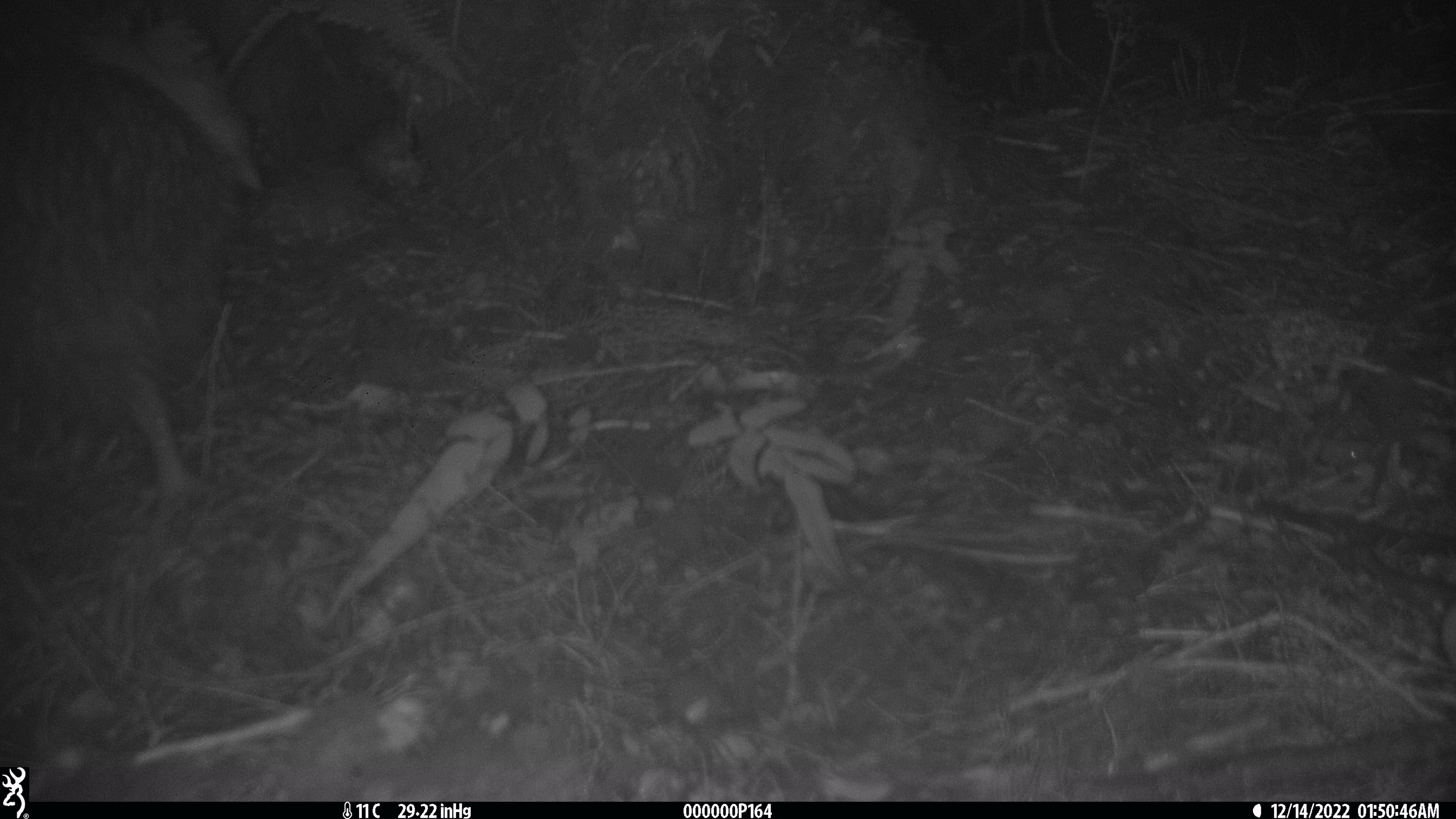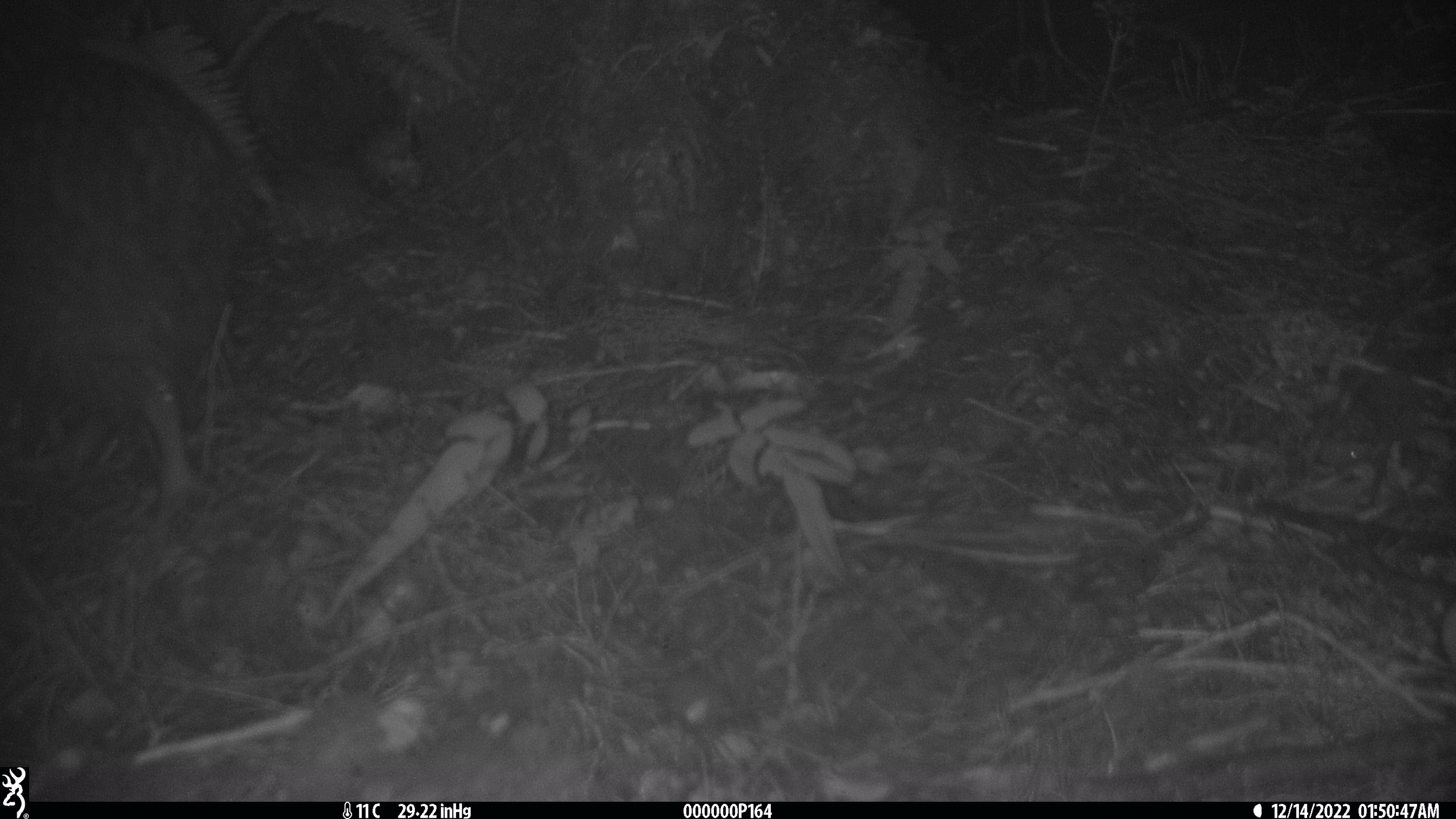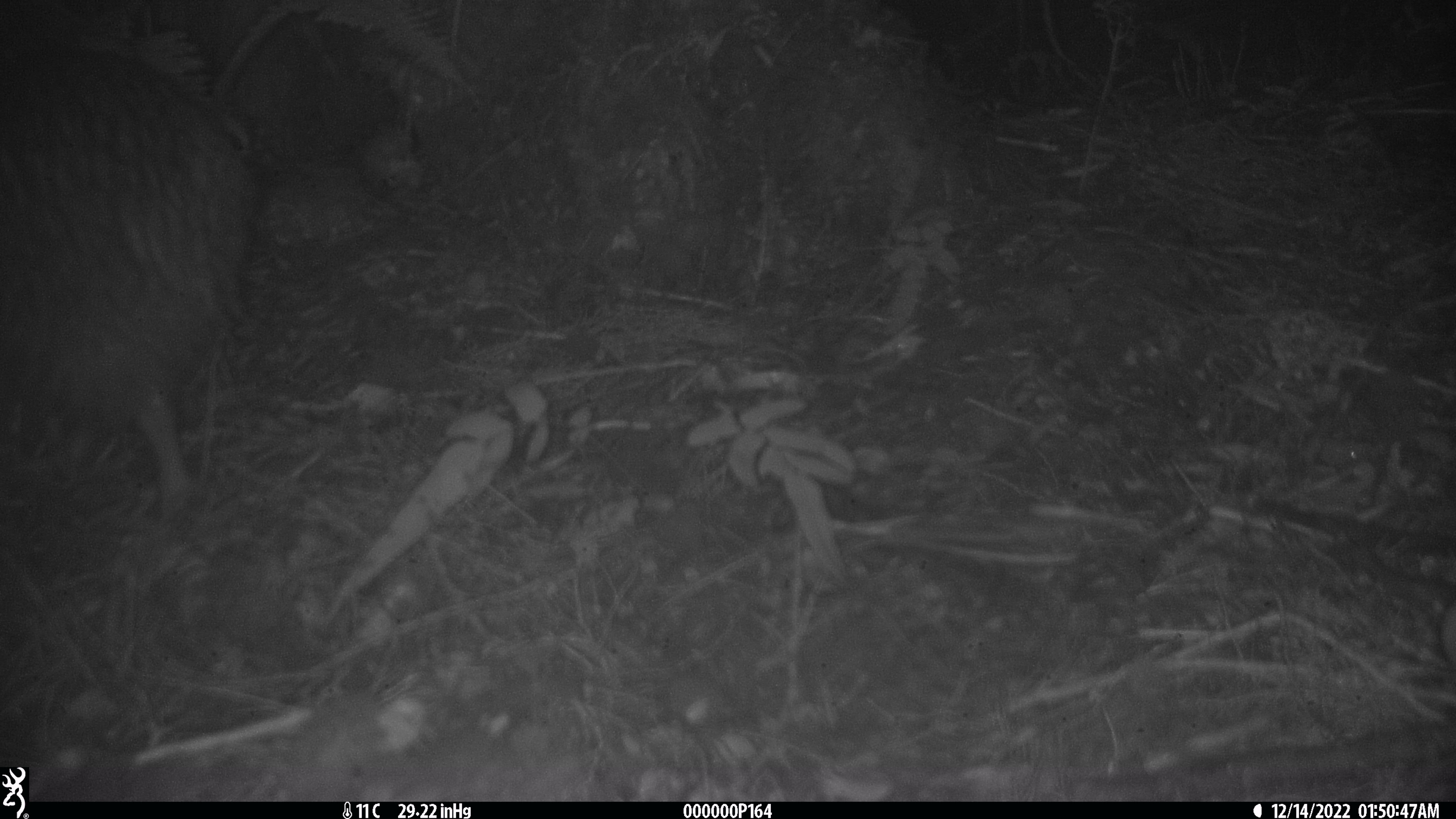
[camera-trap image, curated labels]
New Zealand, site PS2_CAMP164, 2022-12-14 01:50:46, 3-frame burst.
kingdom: Animalia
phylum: Chordata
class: Aves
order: Apterygiformes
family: Apterygidae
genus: Apteryx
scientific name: Apteryx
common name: kiwi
Kiwi (Apteryx).